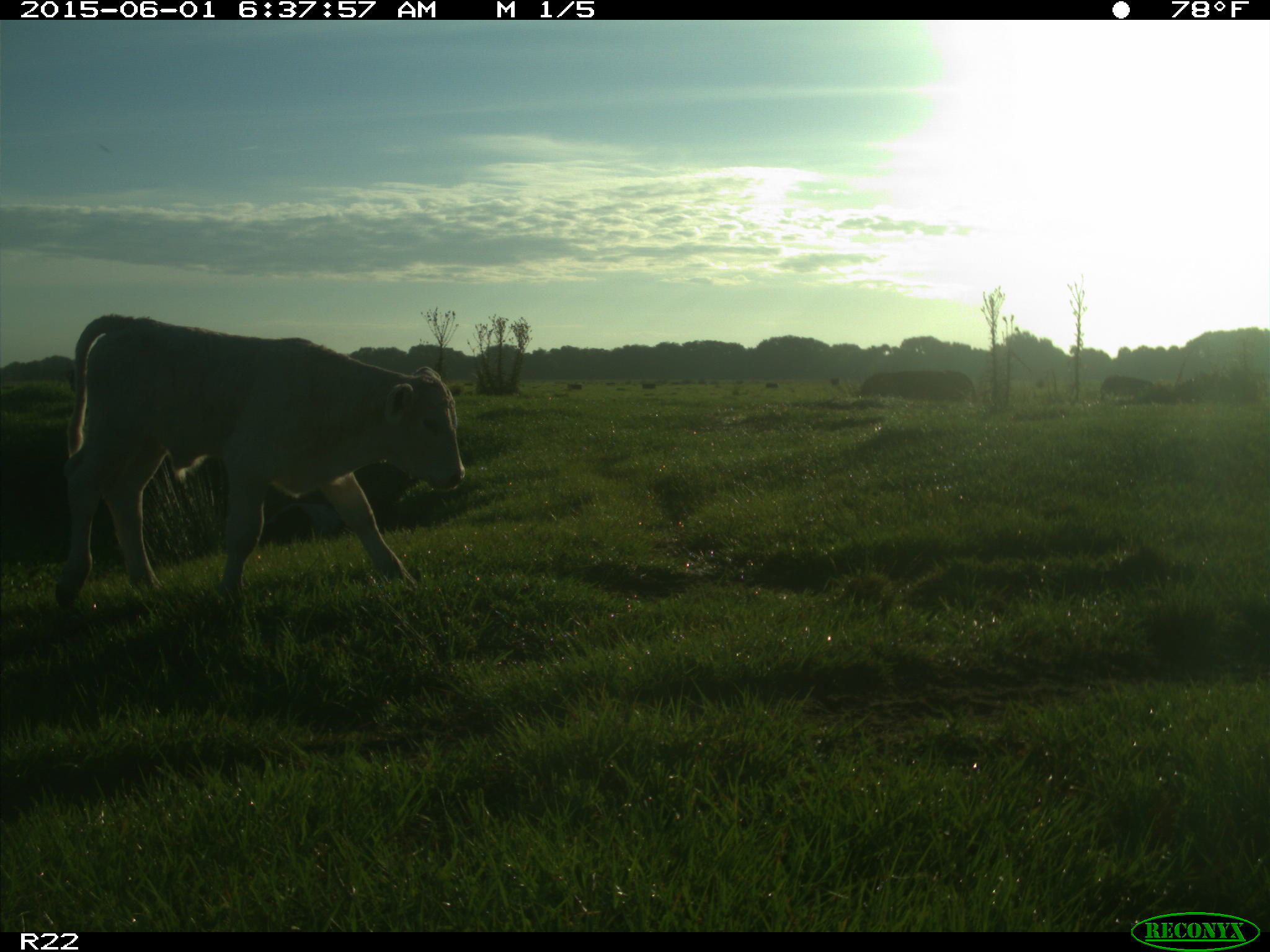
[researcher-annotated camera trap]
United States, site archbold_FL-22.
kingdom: Animalia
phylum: Chordata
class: Mammalia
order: Artiodactyla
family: Bovidae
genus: Bos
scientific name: Bos taurus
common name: domestic cow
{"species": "Bos taurus (domestic cow)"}